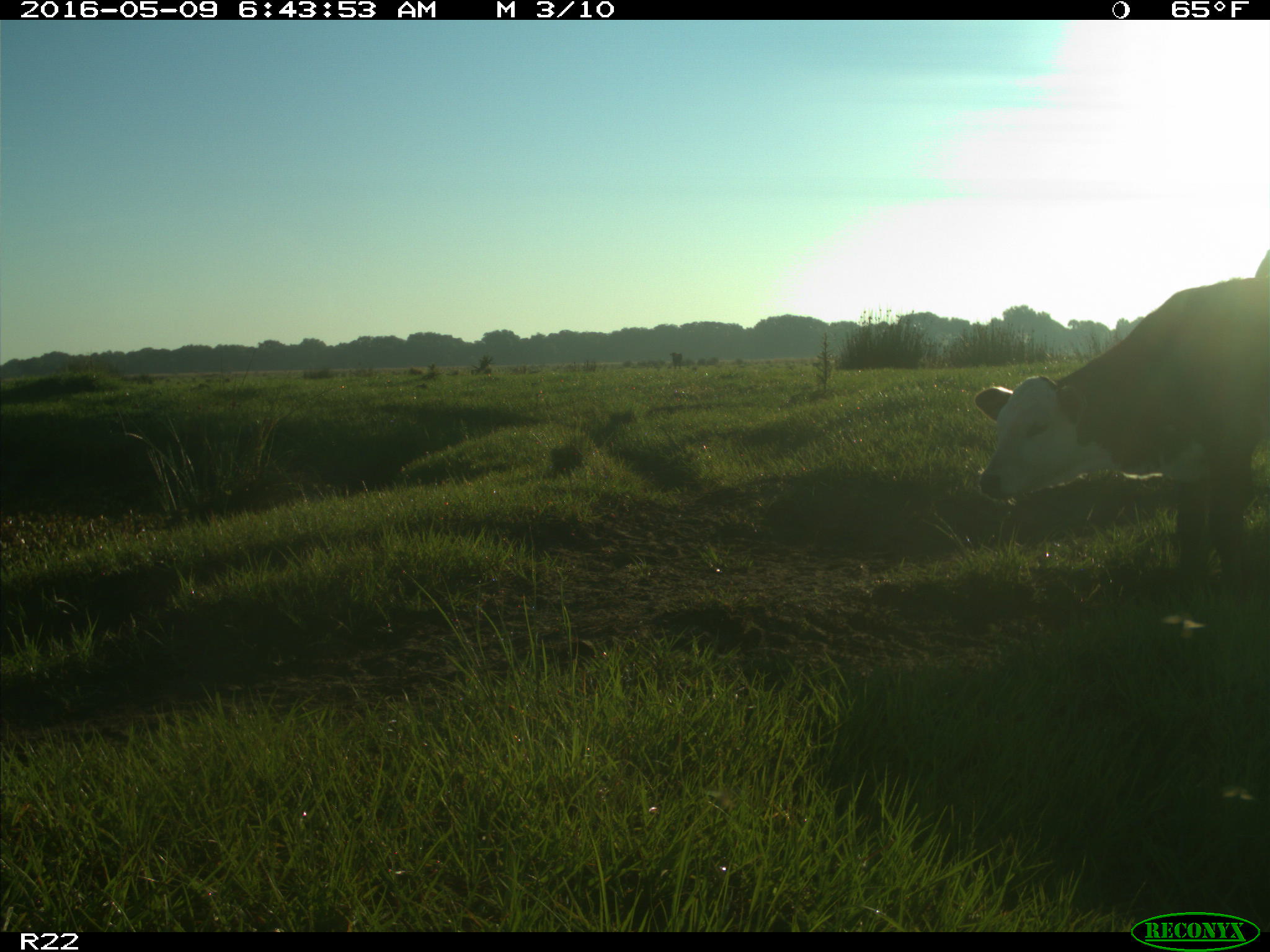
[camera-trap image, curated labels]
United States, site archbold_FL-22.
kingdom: Animalia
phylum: Chordata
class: Mammalia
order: Artiodactyla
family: Bovidae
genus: Bos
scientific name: Bos taurus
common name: domestic cow